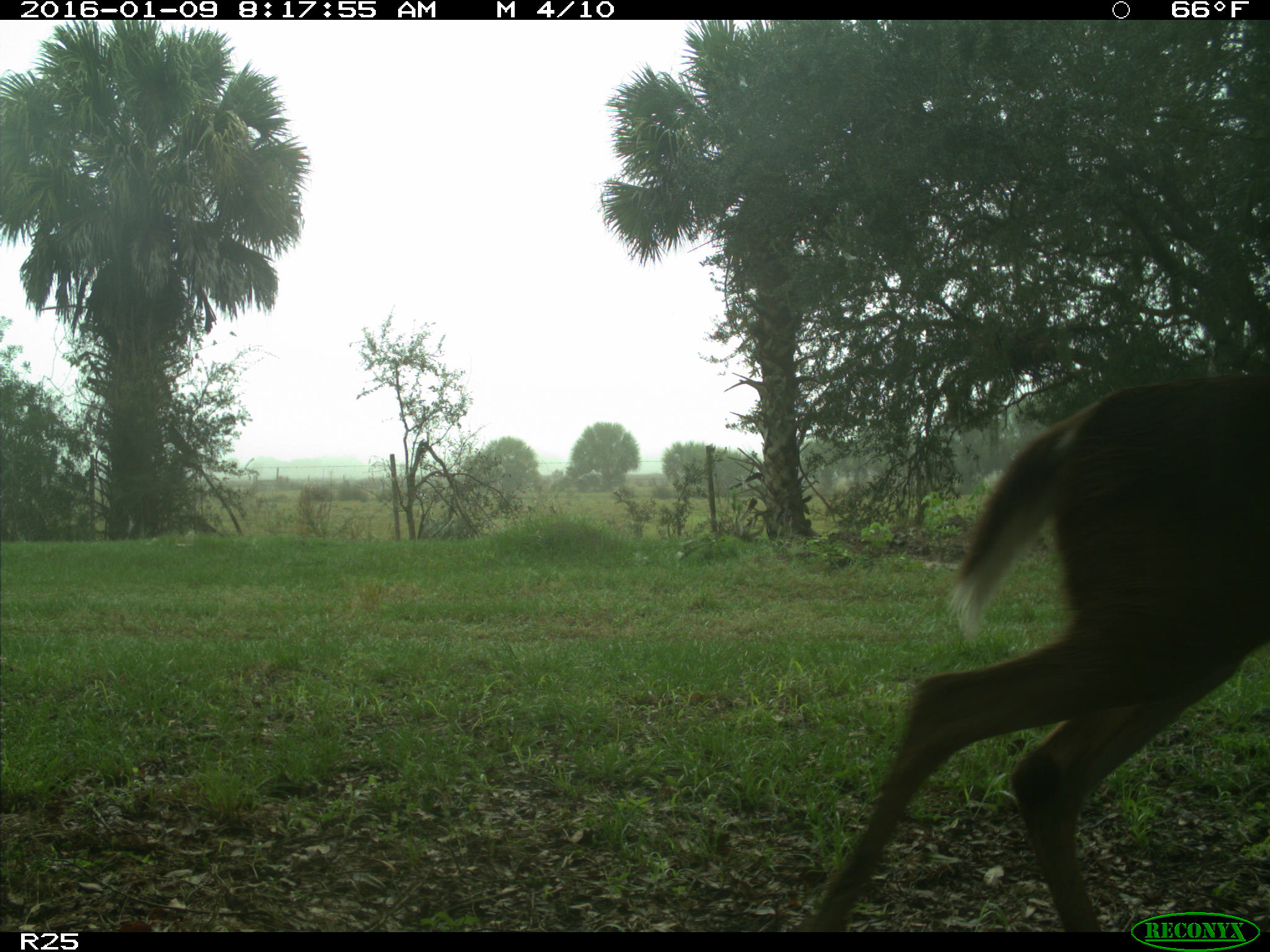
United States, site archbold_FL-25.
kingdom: Animalia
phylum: Chordata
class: Mammalia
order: Artiodactyla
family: Cervidae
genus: Odocoileus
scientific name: Odocoileus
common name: deer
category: unidentified deer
Unidentified deer (deer) (Odocoileus).